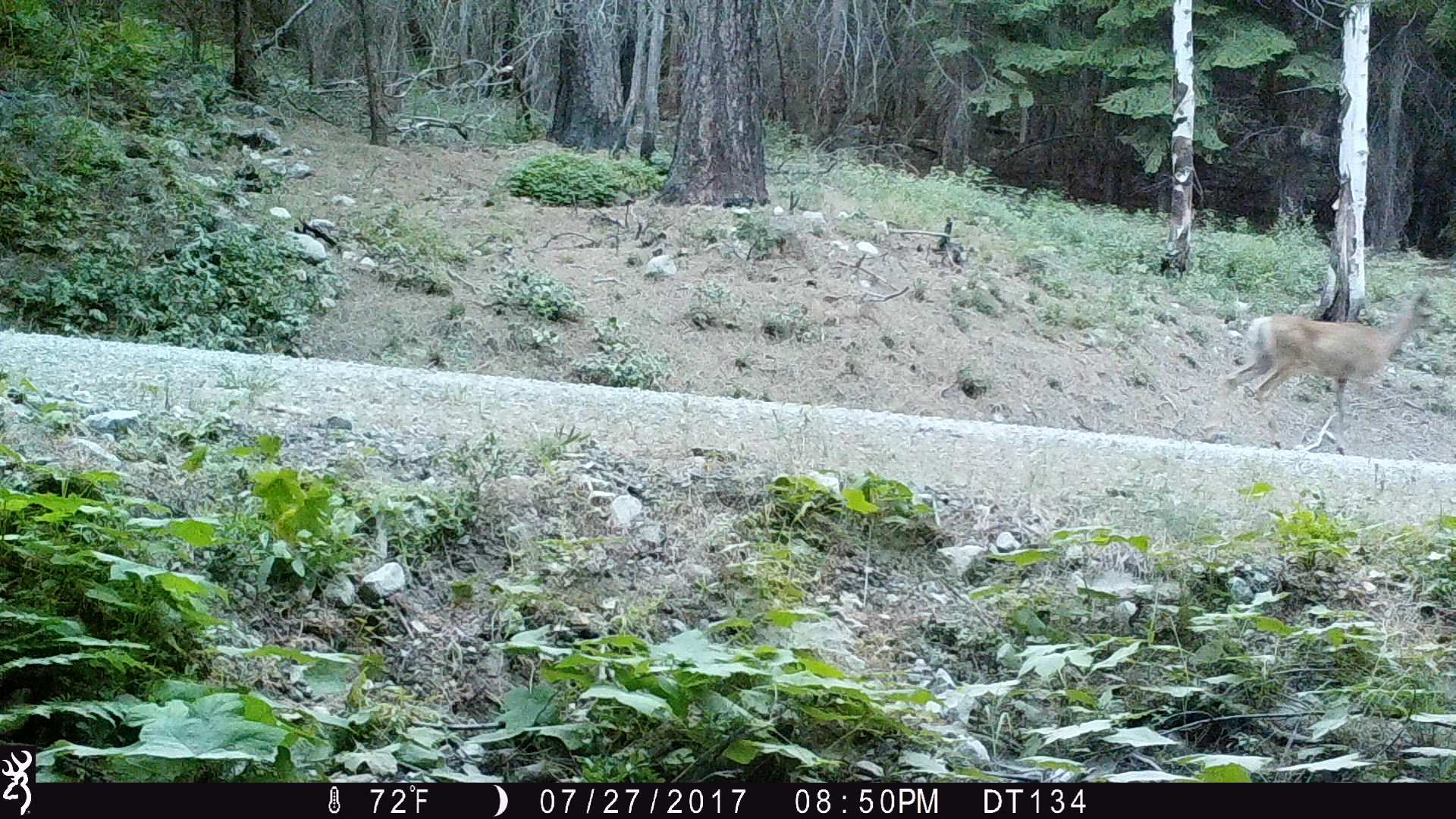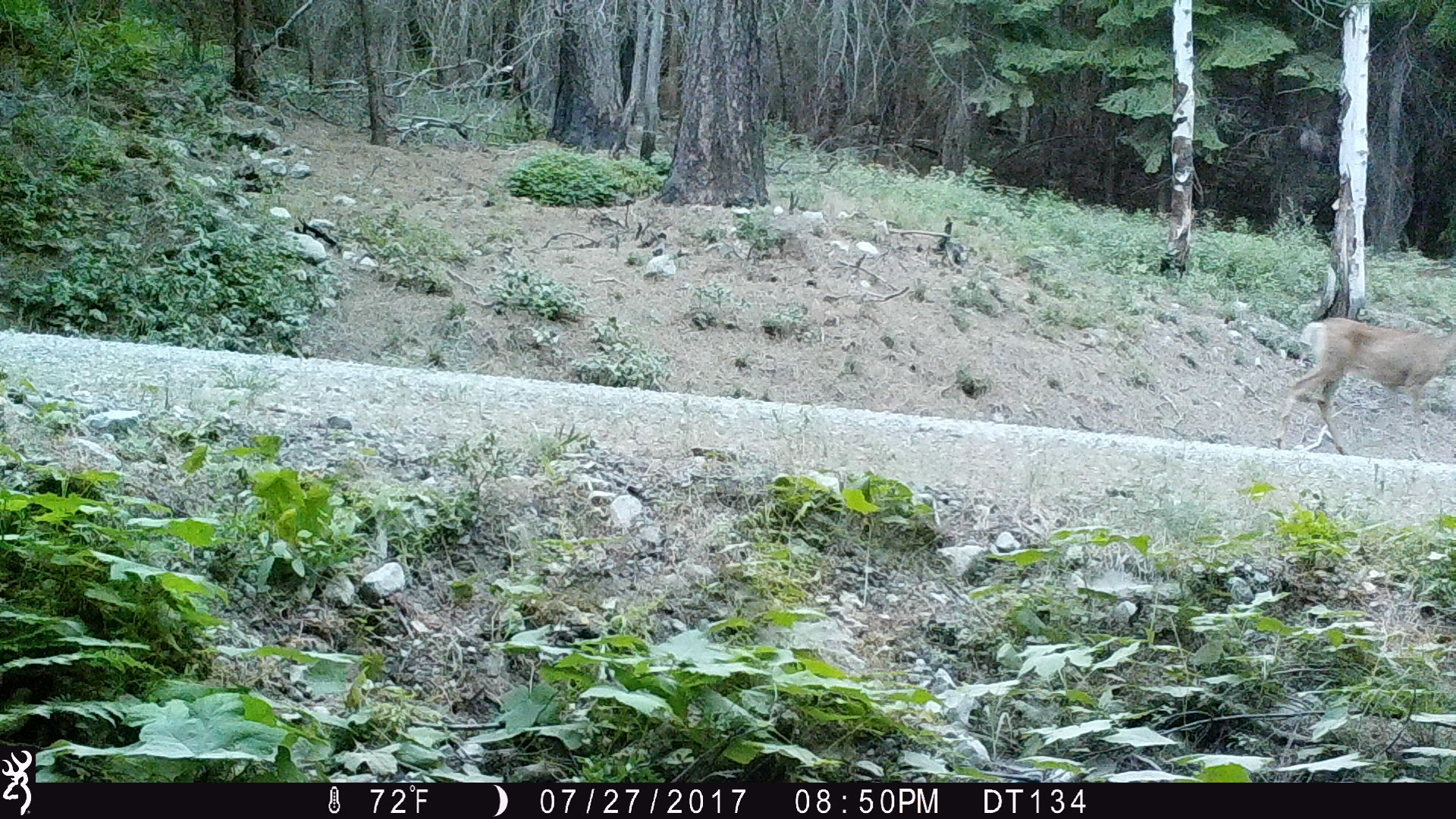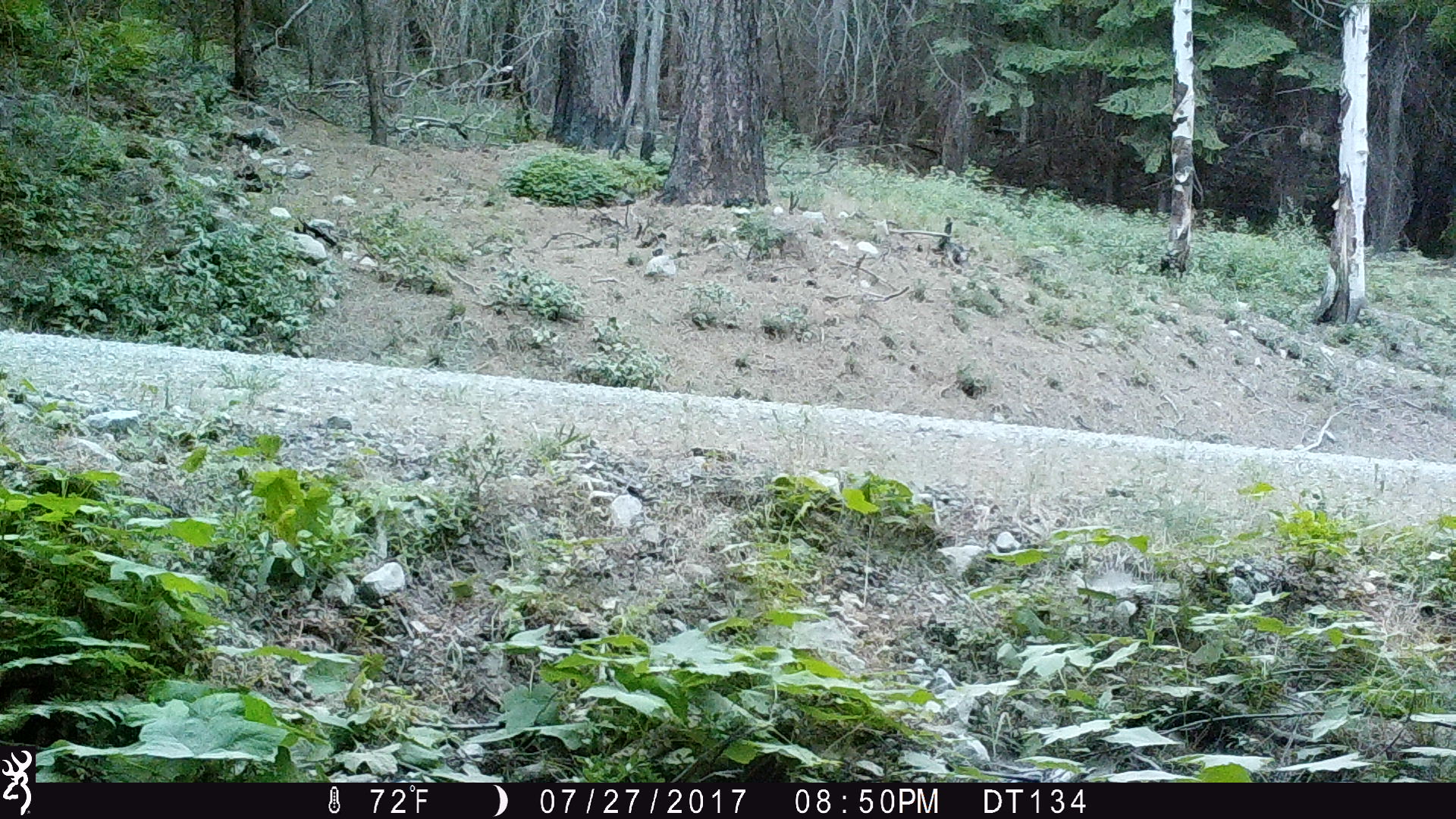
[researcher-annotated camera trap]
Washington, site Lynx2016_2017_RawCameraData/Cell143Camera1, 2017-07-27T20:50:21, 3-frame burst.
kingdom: Animalia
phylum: Chordata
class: Mammalia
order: Artiodactyla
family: Cervidae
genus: Odocoileus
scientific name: Odocoileus hemionus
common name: mule deer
Odocoileus hemionus (mule deer). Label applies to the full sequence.